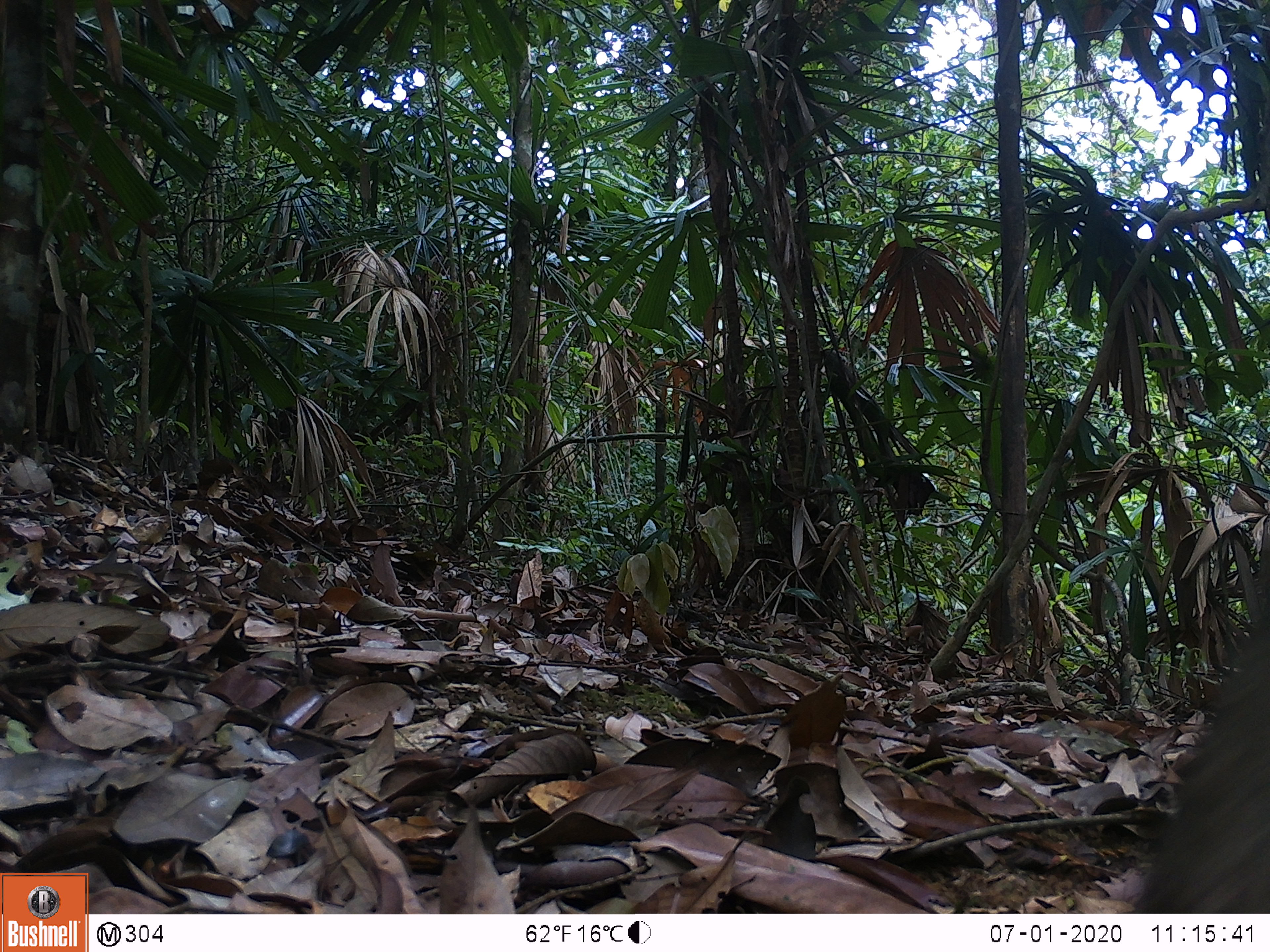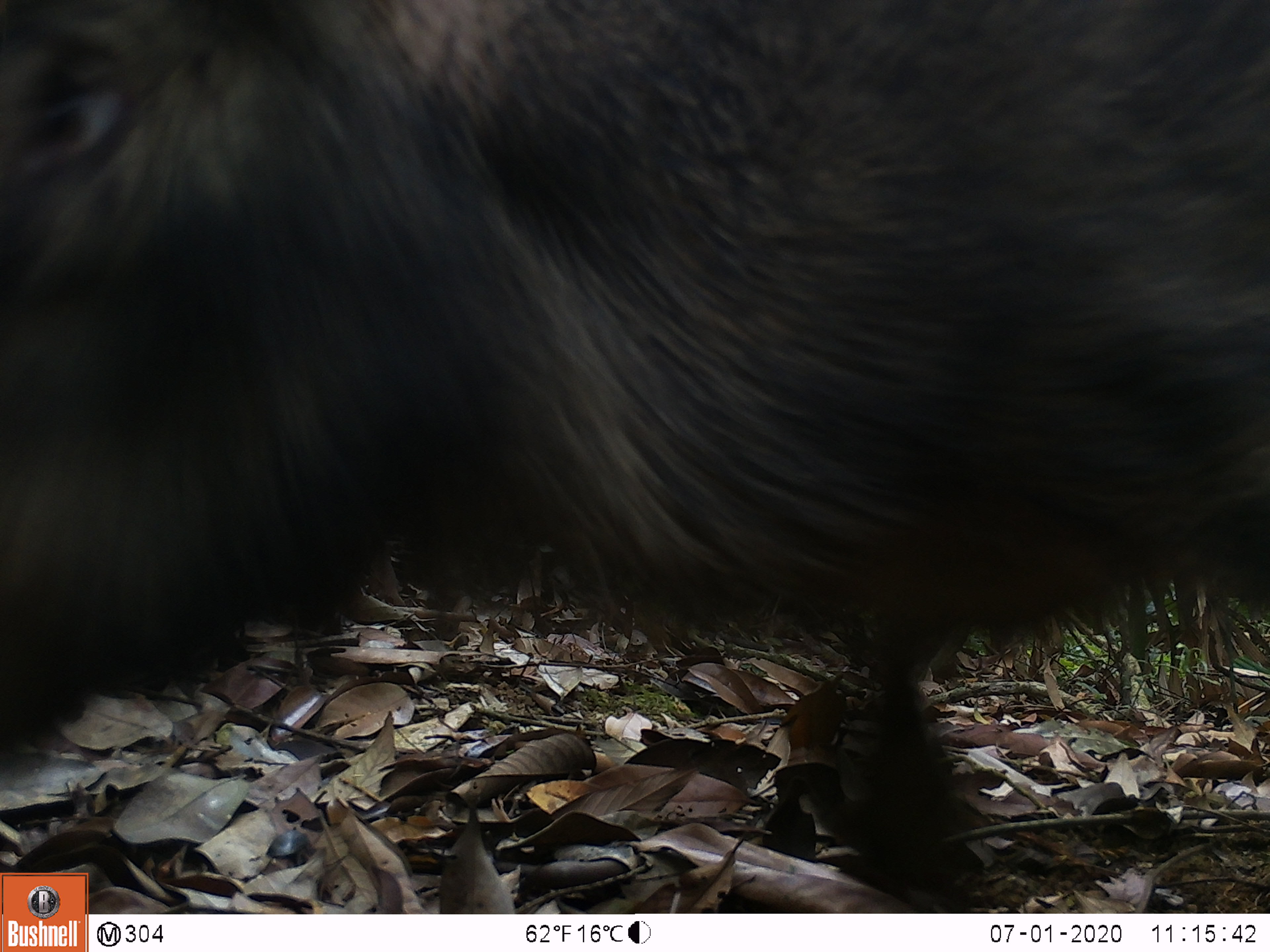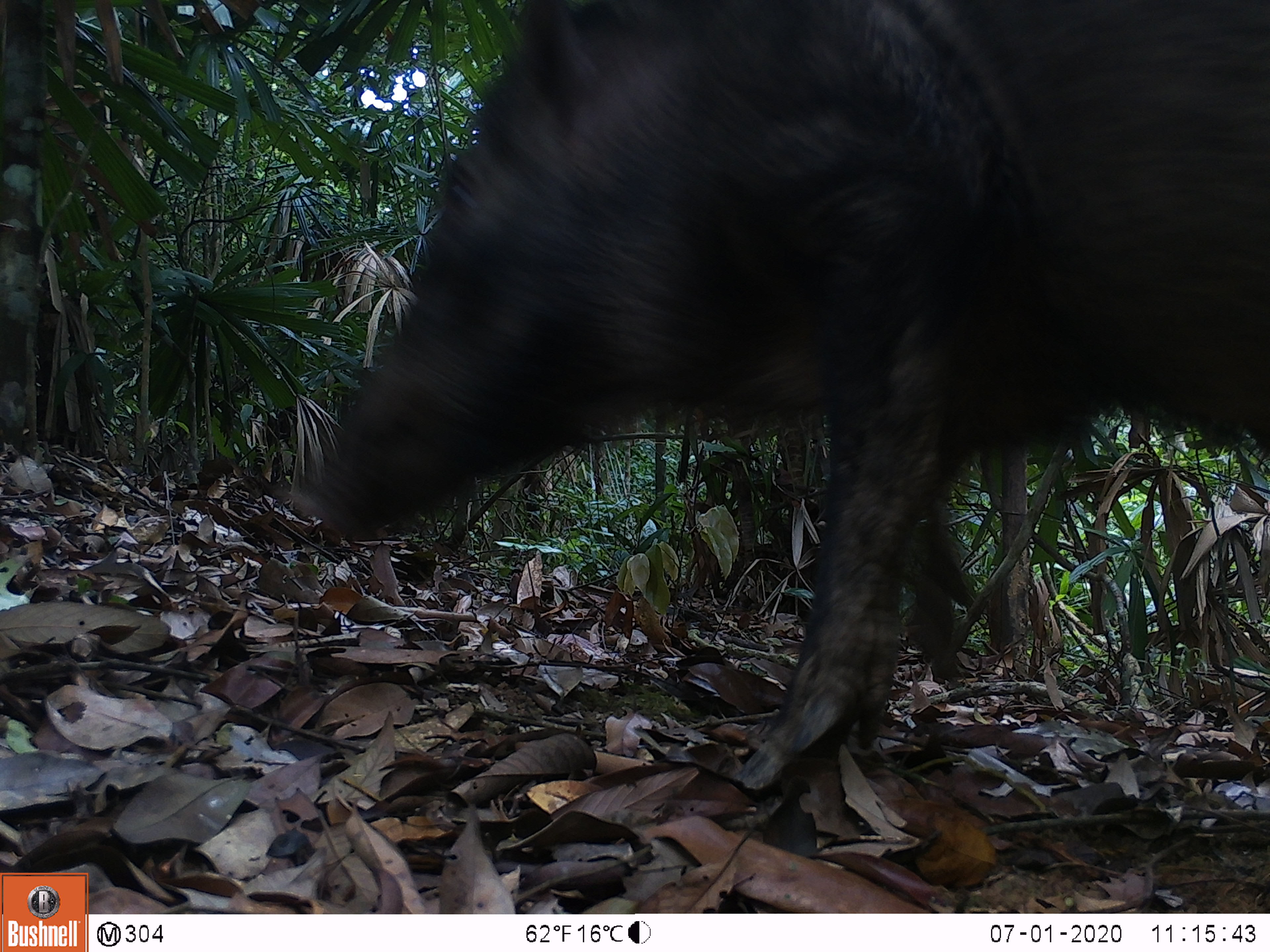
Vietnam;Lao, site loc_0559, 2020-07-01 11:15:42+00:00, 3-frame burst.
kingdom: Animalia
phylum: Chordata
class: Mammalia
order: Artiodactyla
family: Suidae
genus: Sus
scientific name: Sus scrofa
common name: eurasian wild pig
Eurasian wild pig (Sus scrofa). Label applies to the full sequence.